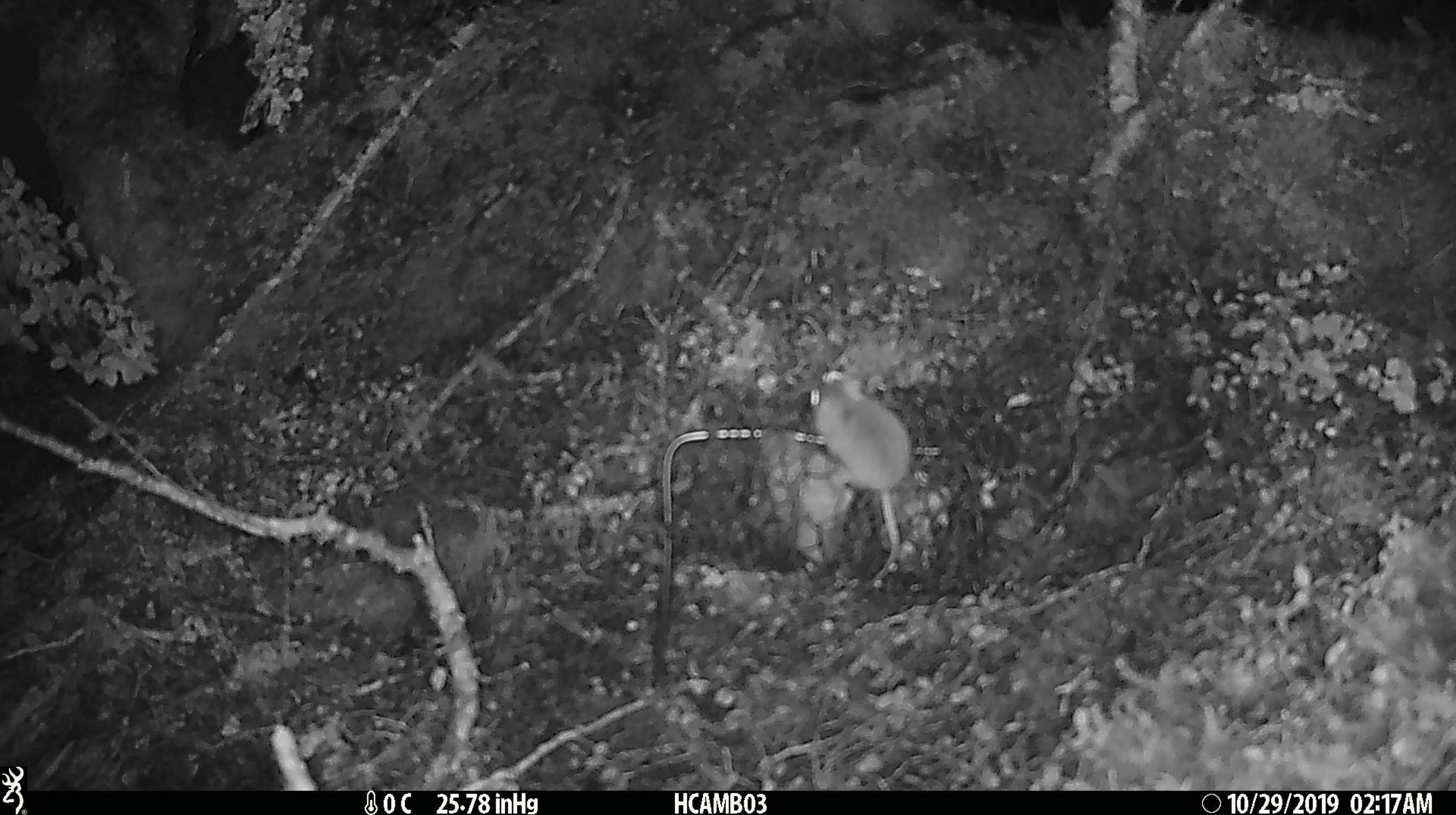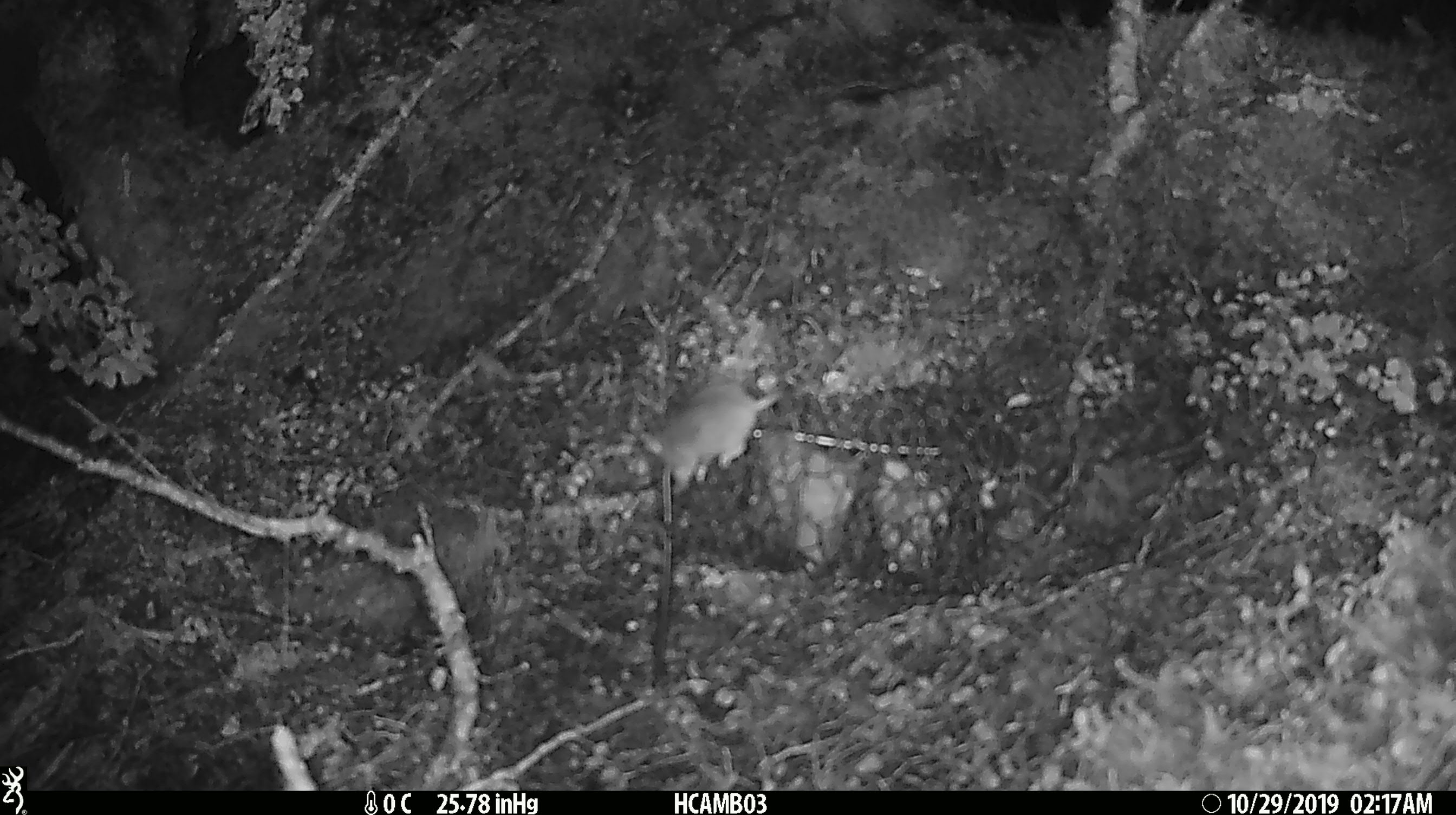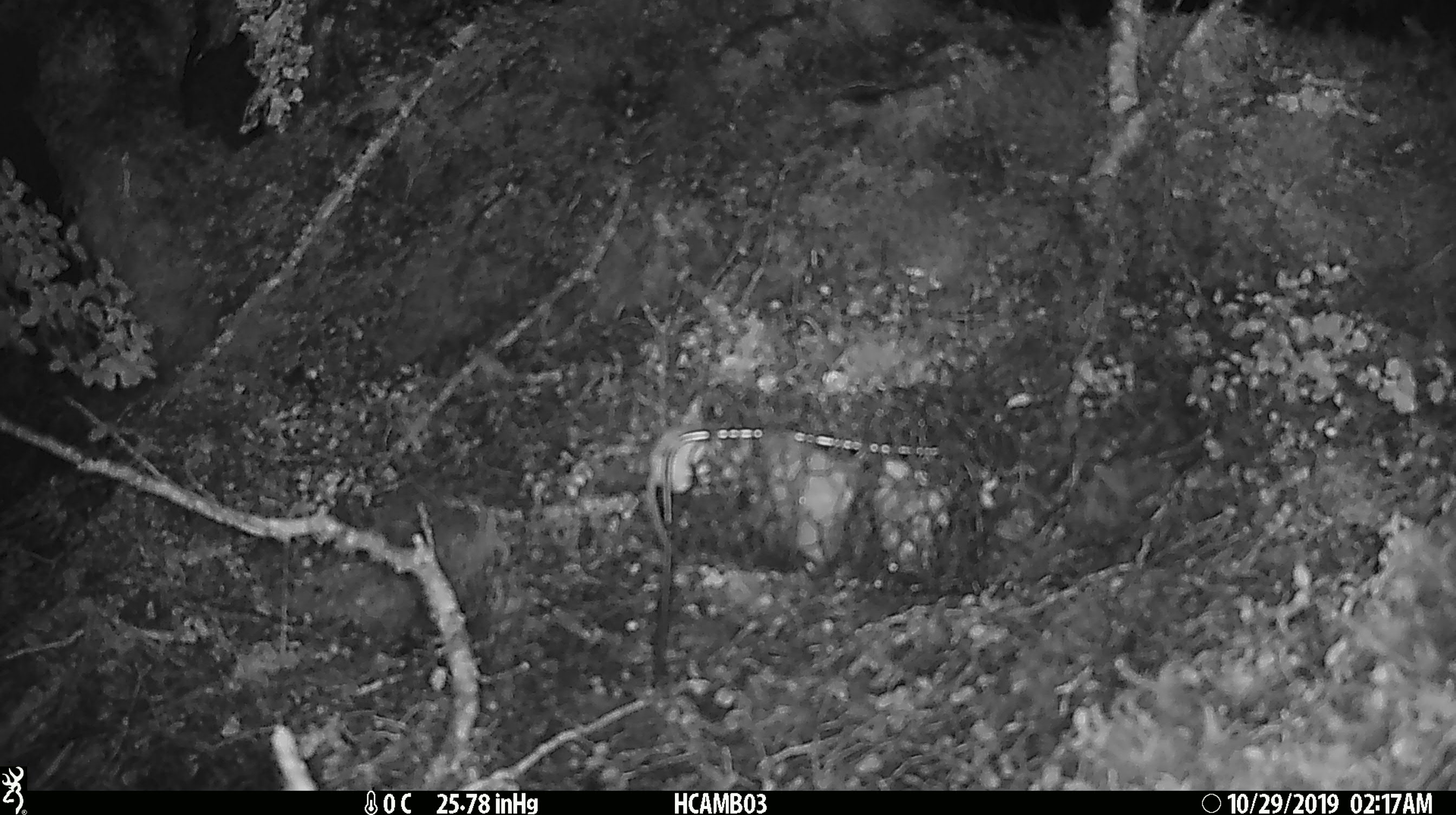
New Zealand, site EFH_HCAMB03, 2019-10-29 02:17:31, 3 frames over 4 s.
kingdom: Animalia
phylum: Chordata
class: Mammalia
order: Rodentia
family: Muridae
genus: Mus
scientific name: Mus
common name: mouse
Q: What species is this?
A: Mouse (Mus).